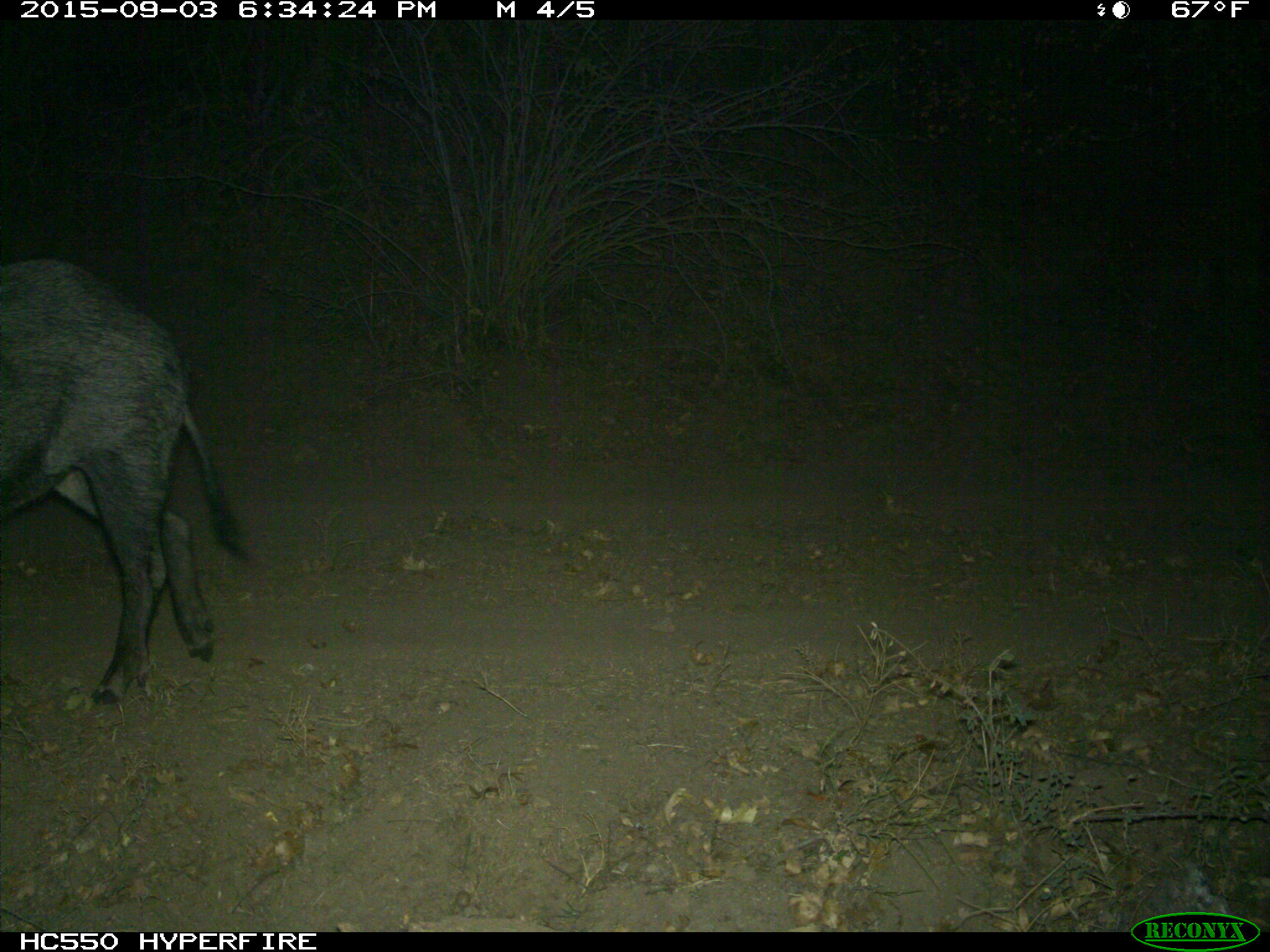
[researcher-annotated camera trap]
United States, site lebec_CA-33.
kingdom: Animalia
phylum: Chordata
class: Mammalia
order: Artiodactyla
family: Suidae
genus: Sus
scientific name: Sus scrofa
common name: wild boar